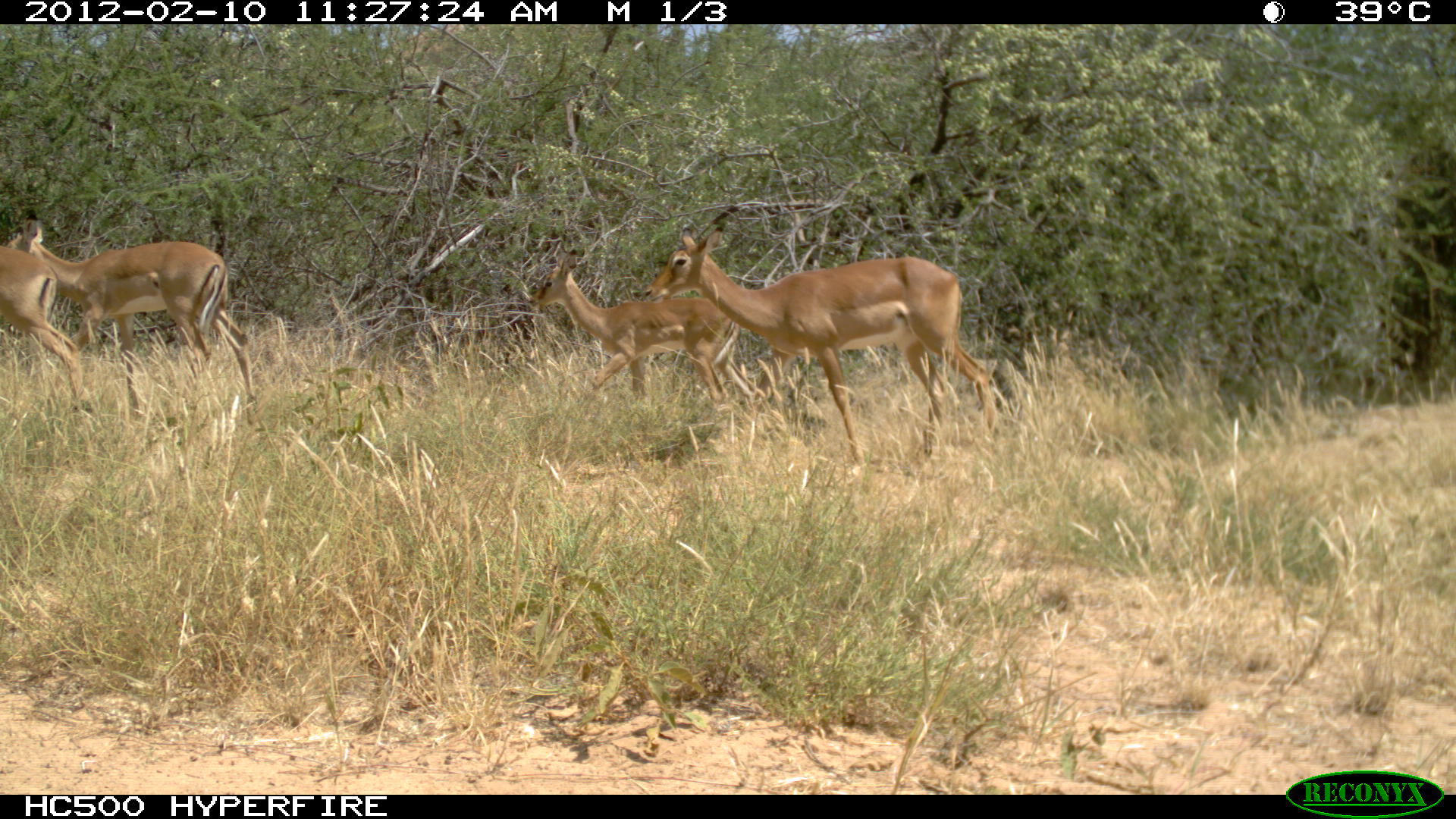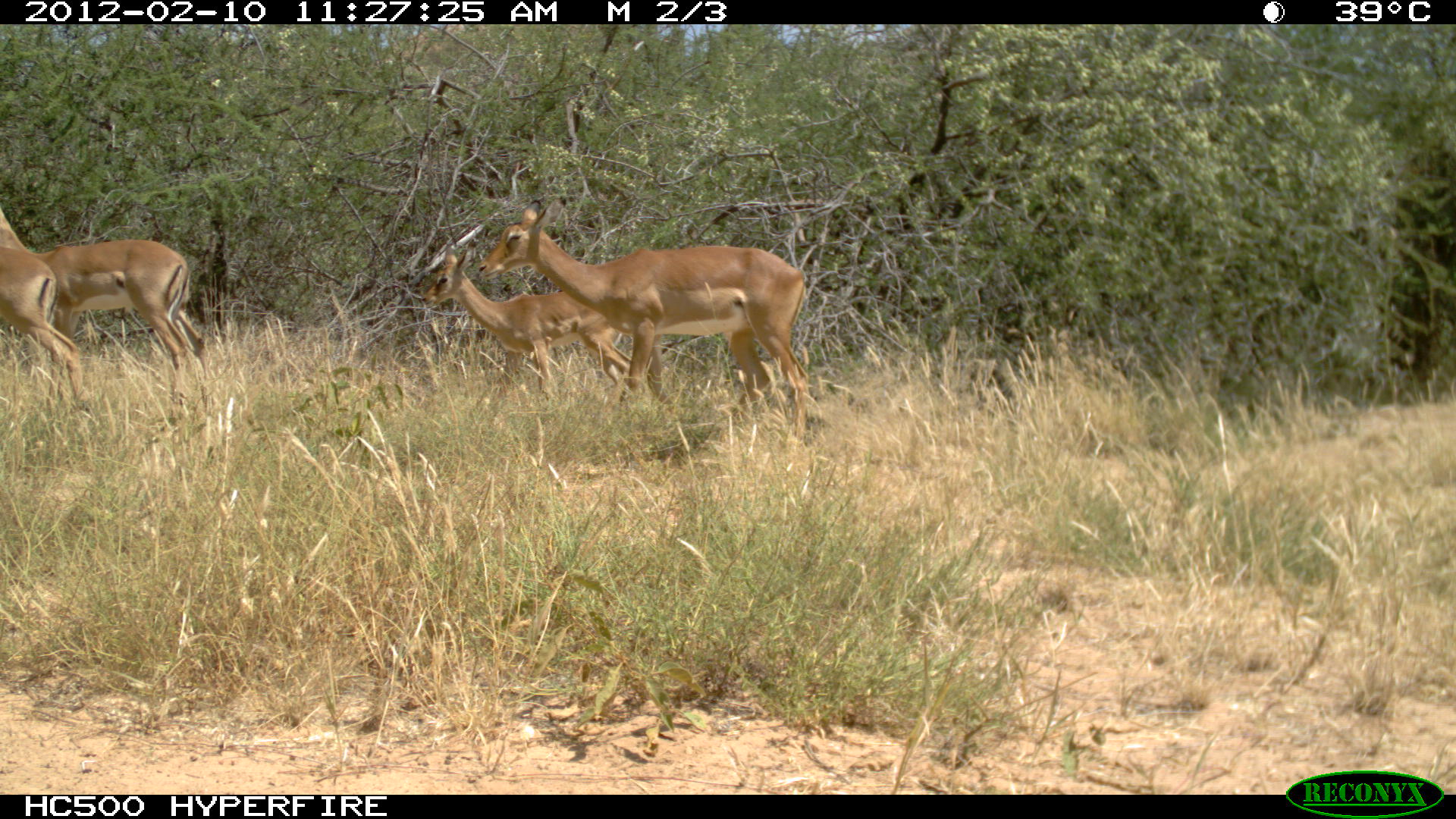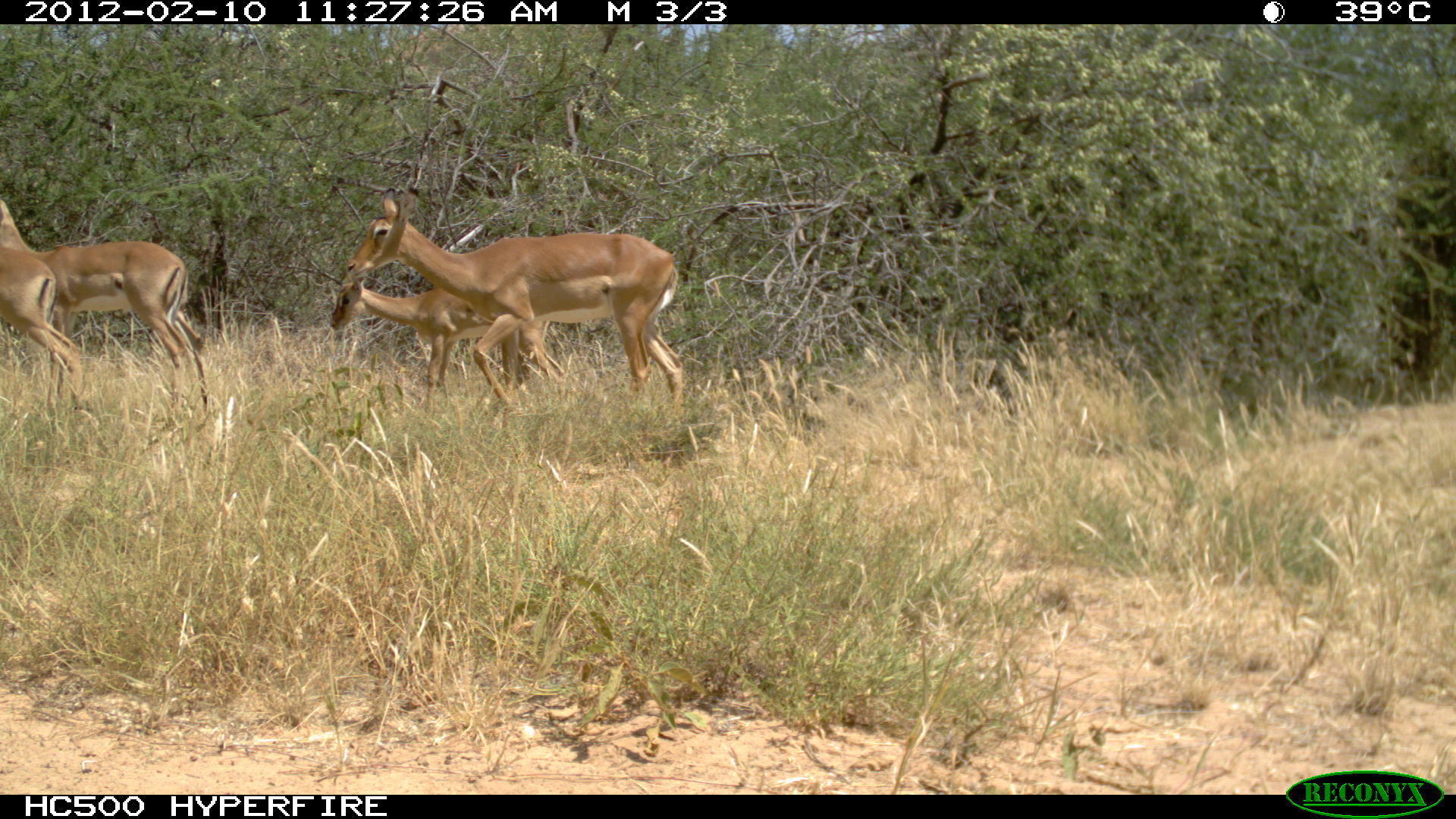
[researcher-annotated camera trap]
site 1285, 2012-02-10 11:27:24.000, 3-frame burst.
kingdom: Animalia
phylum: Chordata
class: Mammalia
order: Artiodactyla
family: Bovidae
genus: Aepyceros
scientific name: Aepyceros melampus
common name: impala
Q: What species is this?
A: Aepyceros melampus (impala).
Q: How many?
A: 4.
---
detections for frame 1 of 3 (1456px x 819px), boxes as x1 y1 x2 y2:
aepyceros melampus: 642 222 997 467; 5 221 258 420; 530 245 766 420; 0 241 86 412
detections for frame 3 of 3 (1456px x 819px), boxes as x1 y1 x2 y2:
aepyceros melampus: 344 186 685 429; 0 196 210 417; 328 271 567 418; 0 244 84 412